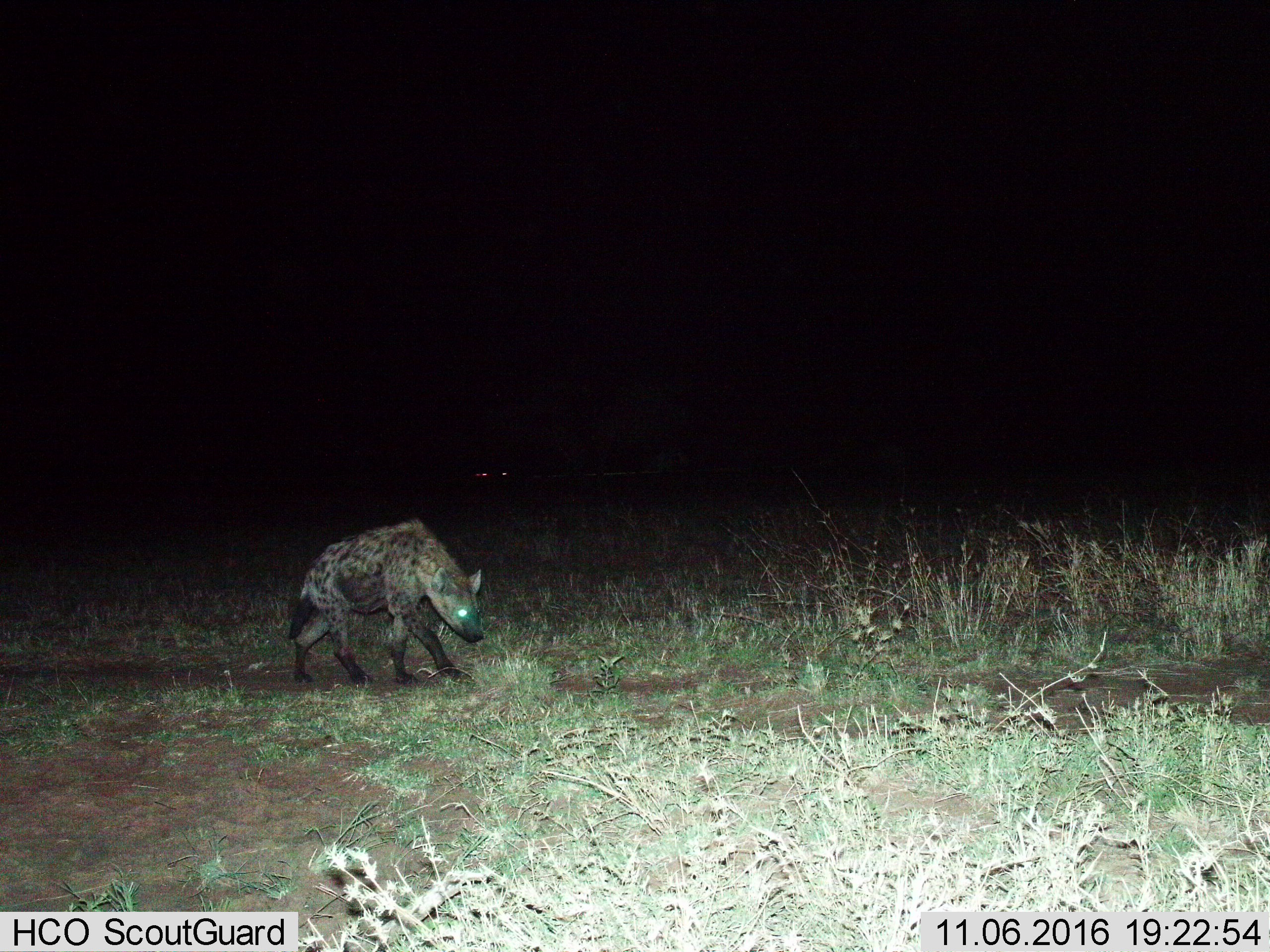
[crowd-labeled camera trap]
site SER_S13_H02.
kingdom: Animalia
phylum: Chordata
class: Mammalia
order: Carnivora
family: Hyaenidae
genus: Crocuta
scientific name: Crocuta crocuta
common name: spotted hyena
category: hyenaspotted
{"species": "hyenaspotted (spotted hyena) (Crocuta crocuta)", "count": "1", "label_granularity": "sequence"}